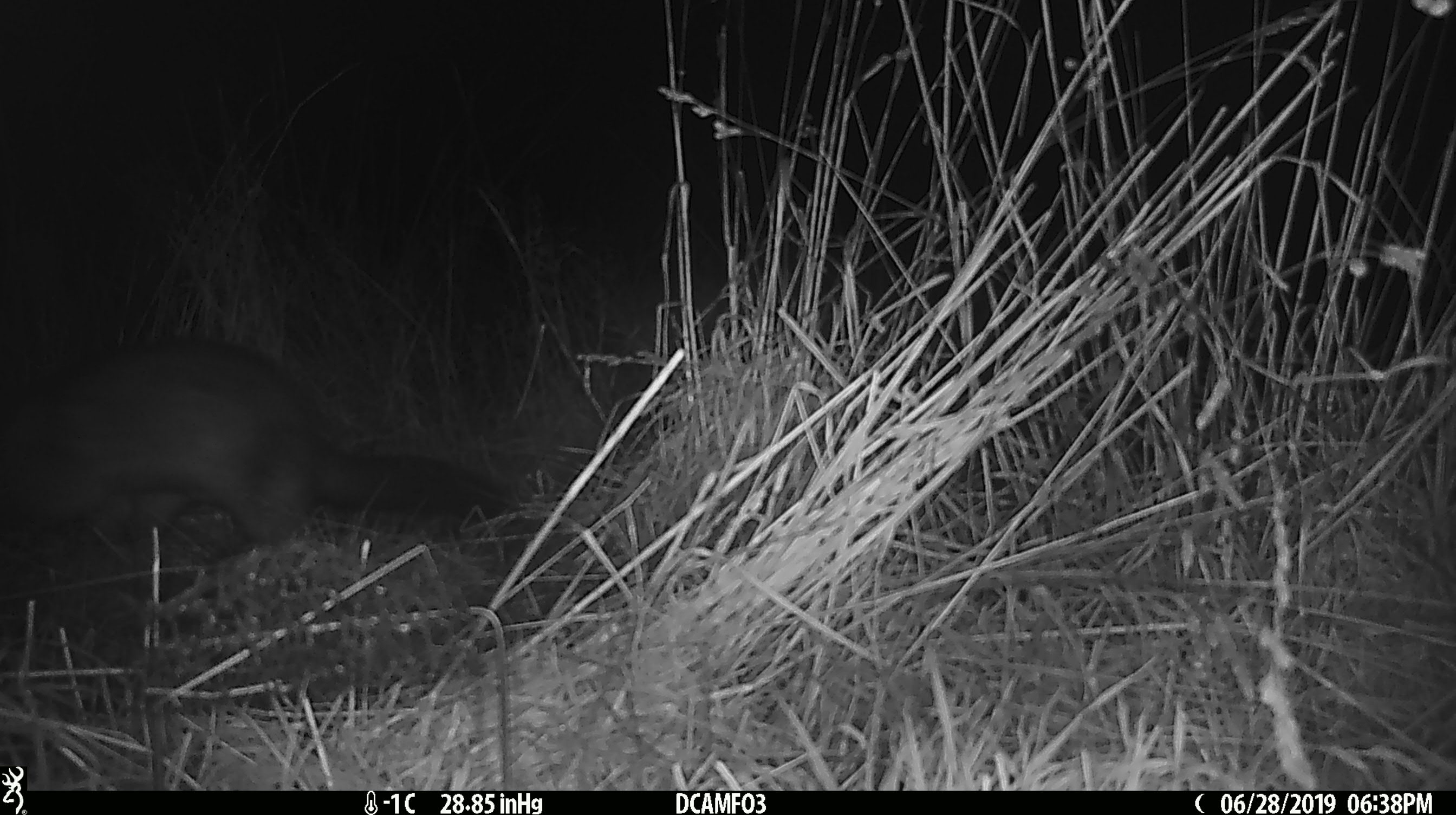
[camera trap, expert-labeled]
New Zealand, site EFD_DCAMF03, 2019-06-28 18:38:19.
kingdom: Animalia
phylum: Chordata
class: Mammalia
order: Diprotodontia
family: Phalangeridae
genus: Trichosurus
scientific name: Trichosurus vulpecula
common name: common brushtail possum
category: possum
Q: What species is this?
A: Possum (common brushtail possum) (Trichosurus vulpecula).